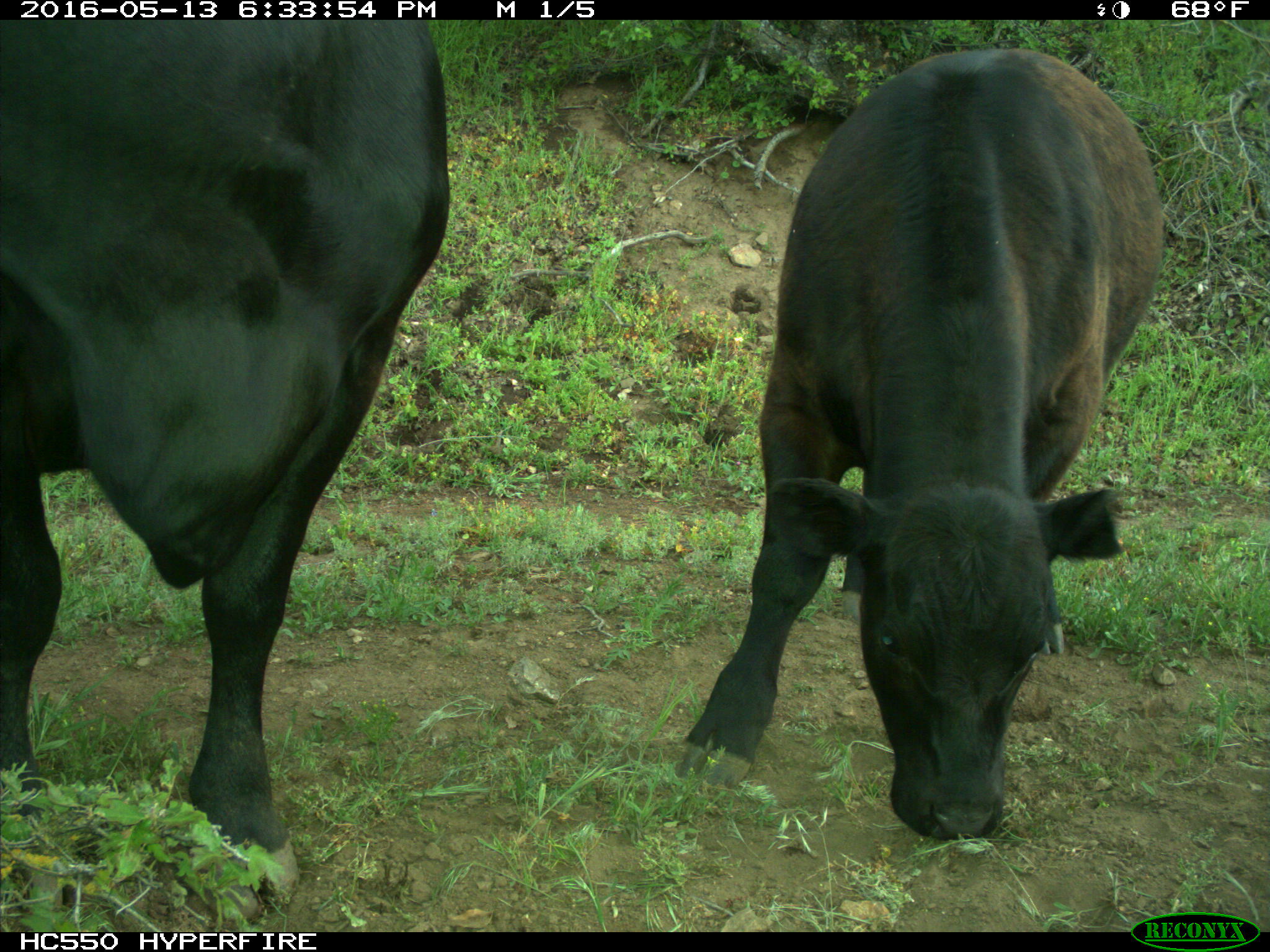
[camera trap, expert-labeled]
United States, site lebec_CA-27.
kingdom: Animalia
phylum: Chordata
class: Mammalia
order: Artiodactyla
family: Bovidae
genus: Bos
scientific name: Bos taurus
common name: domestic cow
Bos taurus (domestic cow).